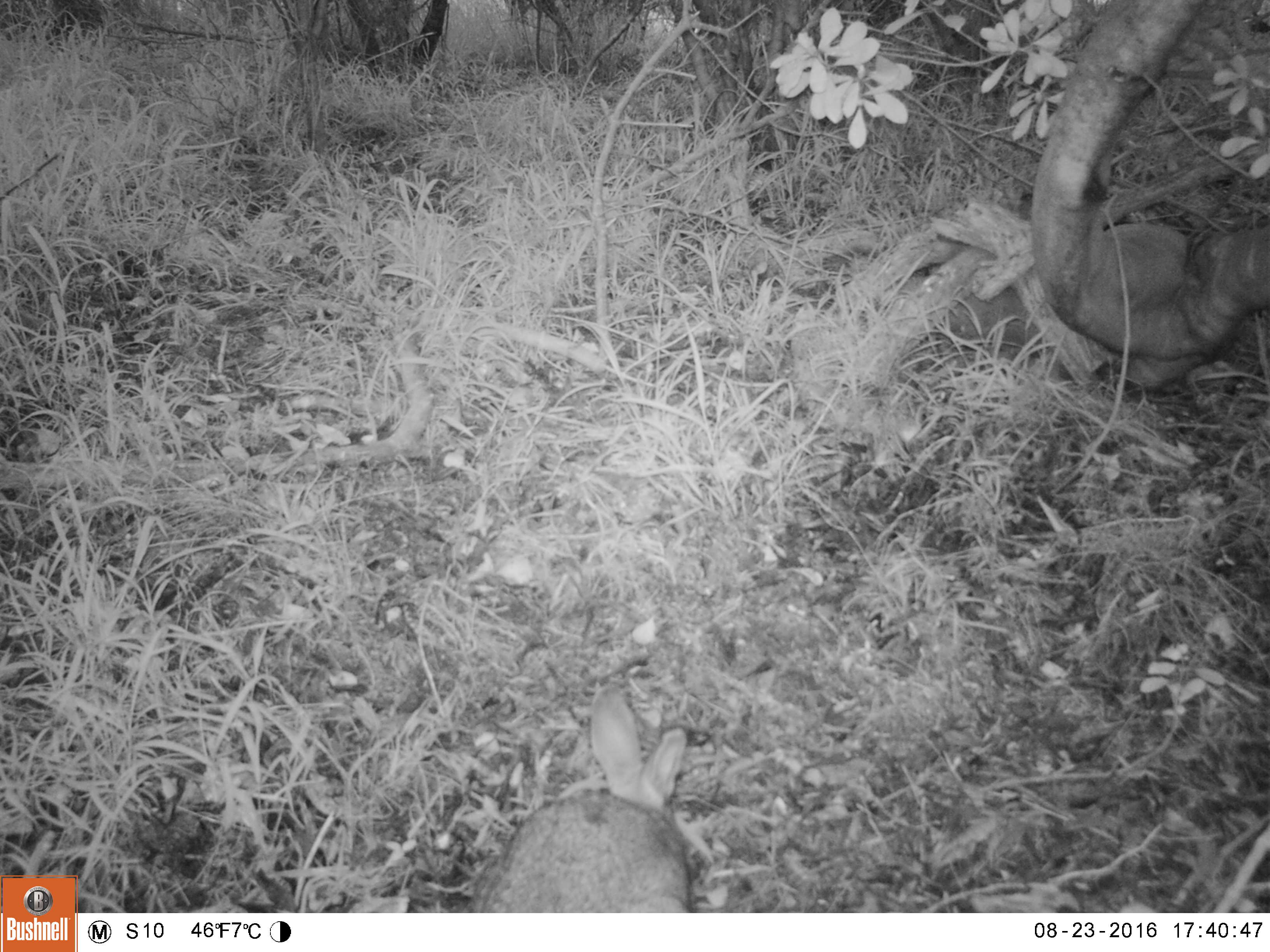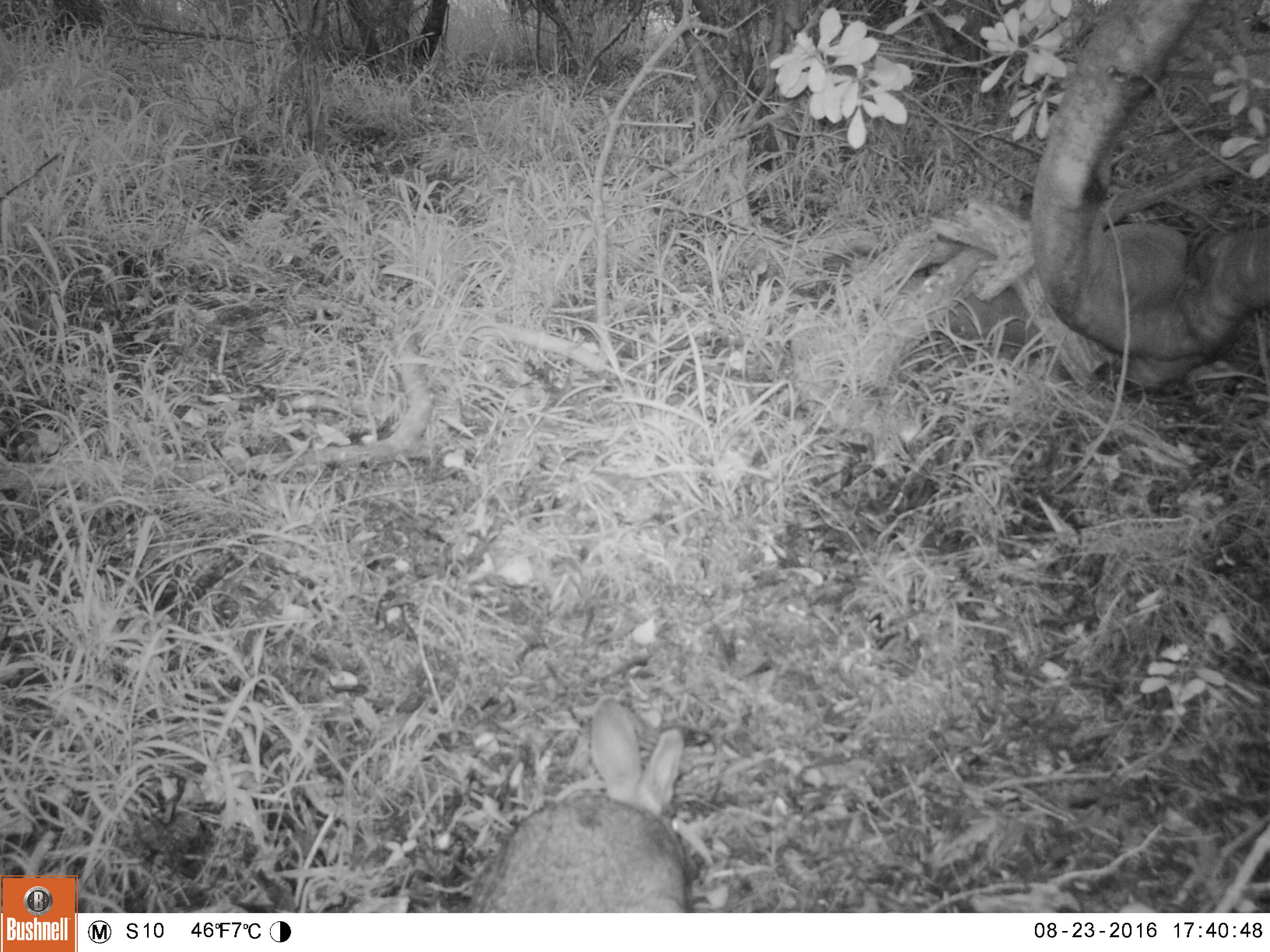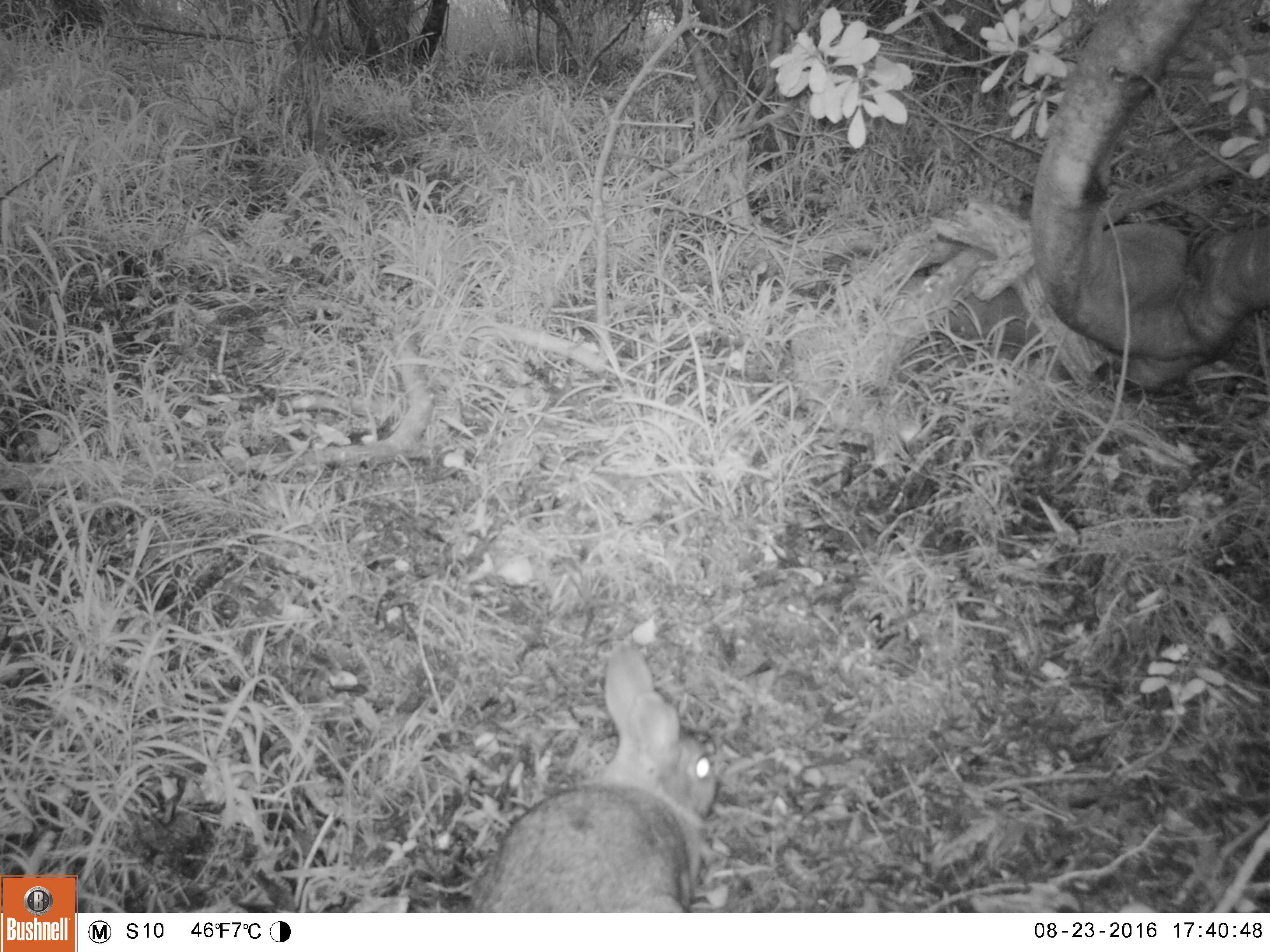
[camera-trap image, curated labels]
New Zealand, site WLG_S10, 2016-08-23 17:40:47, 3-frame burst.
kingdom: Animalia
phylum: Chordata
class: Mammalia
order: Lagomorpha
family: Leporidae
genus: Oryctolagus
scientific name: Oryctolagus cuniculus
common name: european rabbit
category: rabbit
Rabbit (european rabbit) (Oryctolagus cuniculus).